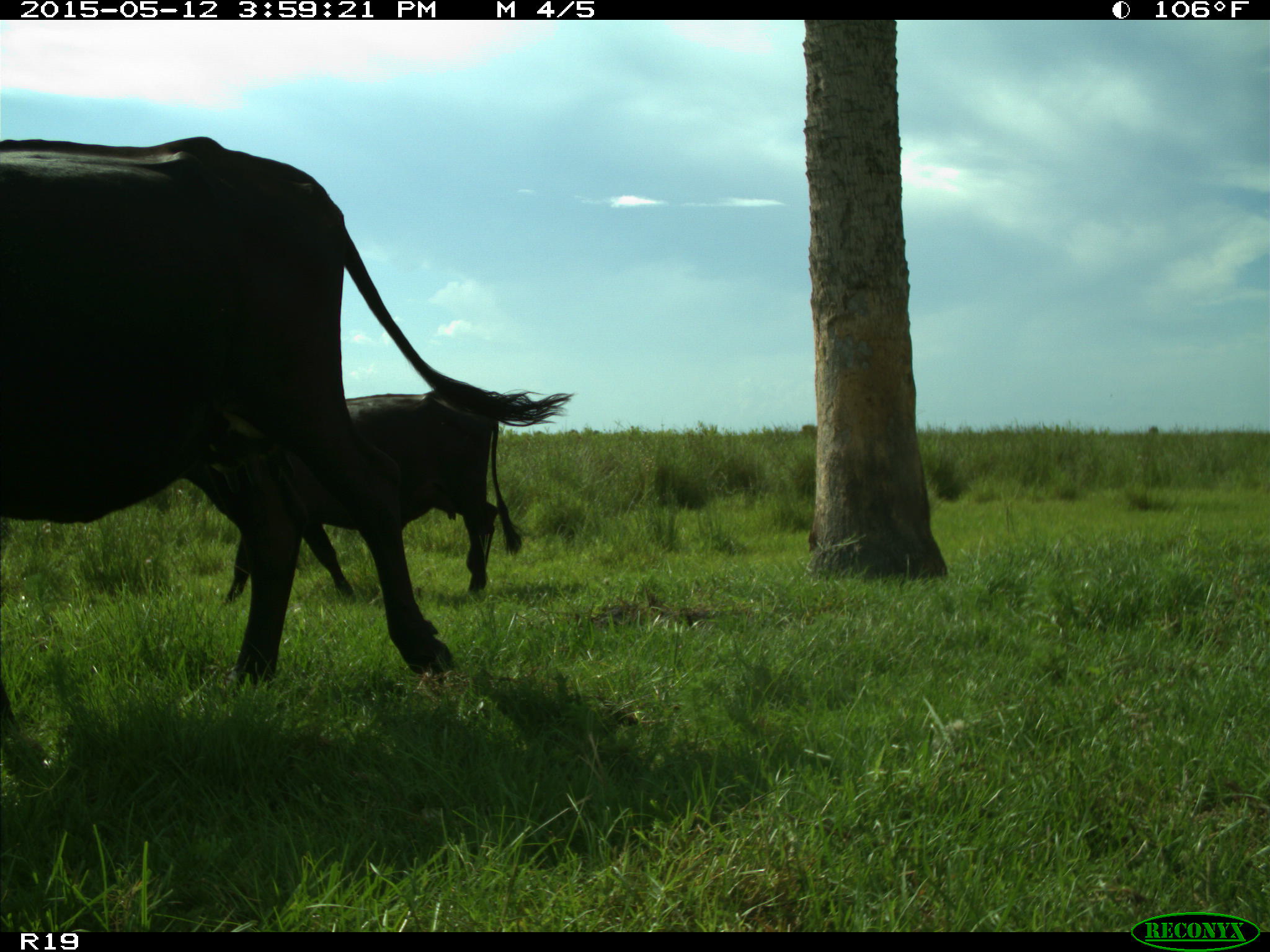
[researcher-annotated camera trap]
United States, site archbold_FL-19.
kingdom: Animalia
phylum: Chordata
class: Mammalia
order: Artiodactyla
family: Bovidae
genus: Bos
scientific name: Bos taurus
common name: domestic cow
Bos taurus (domestic cow).